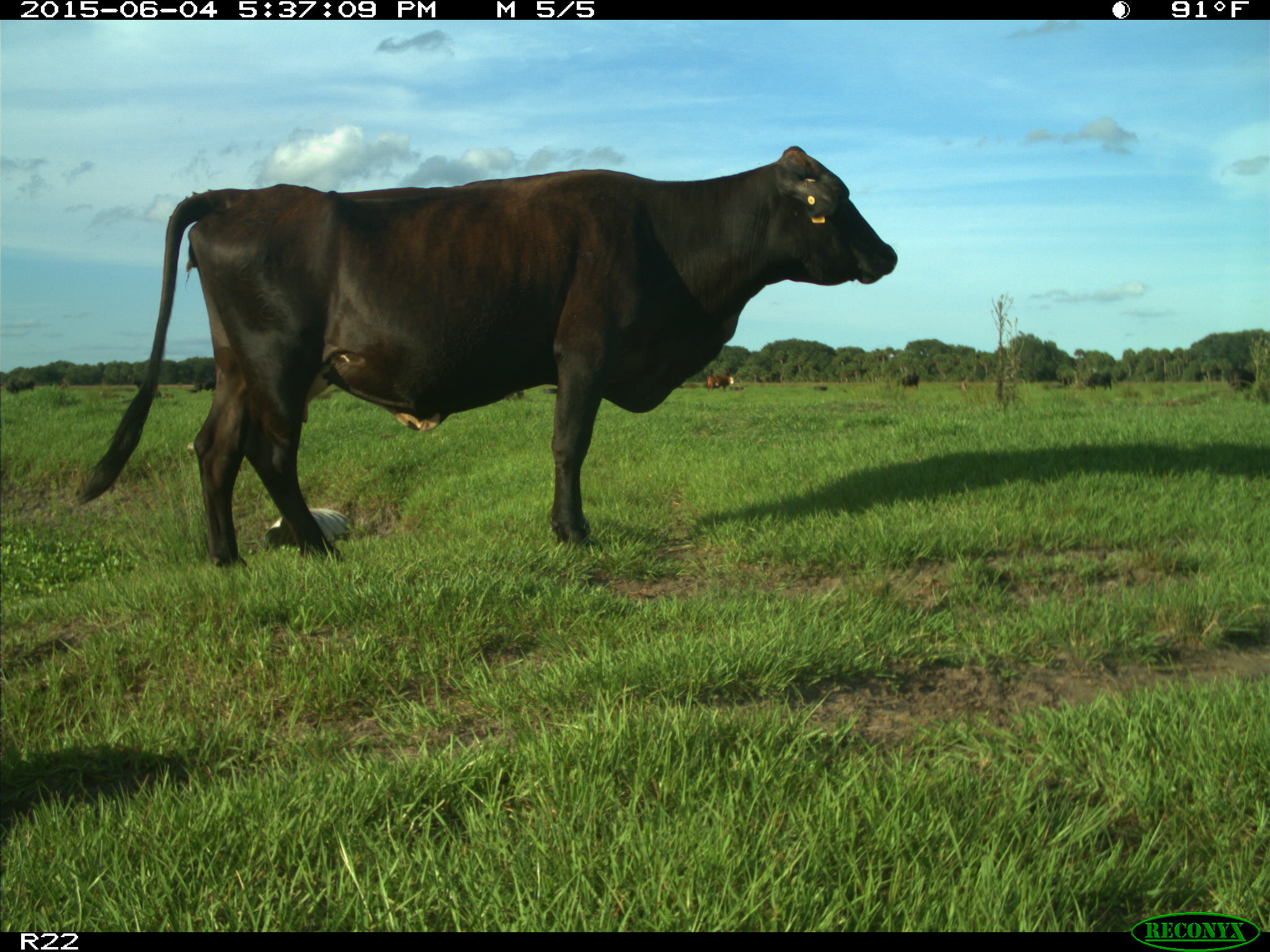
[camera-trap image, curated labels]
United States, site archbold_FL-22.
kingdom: Animalia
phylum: Chordata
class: Mammalia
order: Artiodactyla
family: Bovidae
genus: Bos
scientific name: Bos taurus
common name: domestic cow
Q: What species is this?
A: Bos taurus (domestic cow).